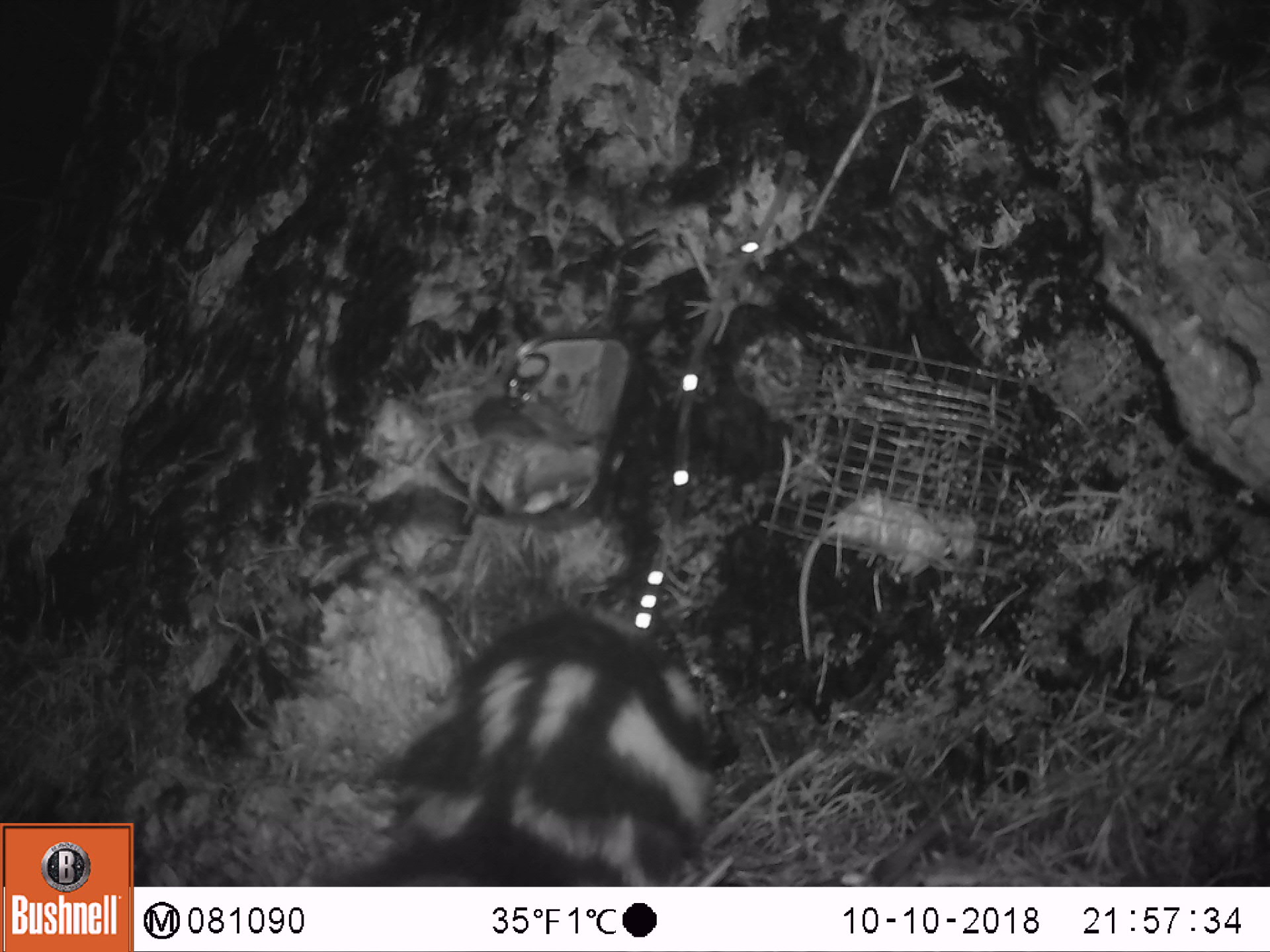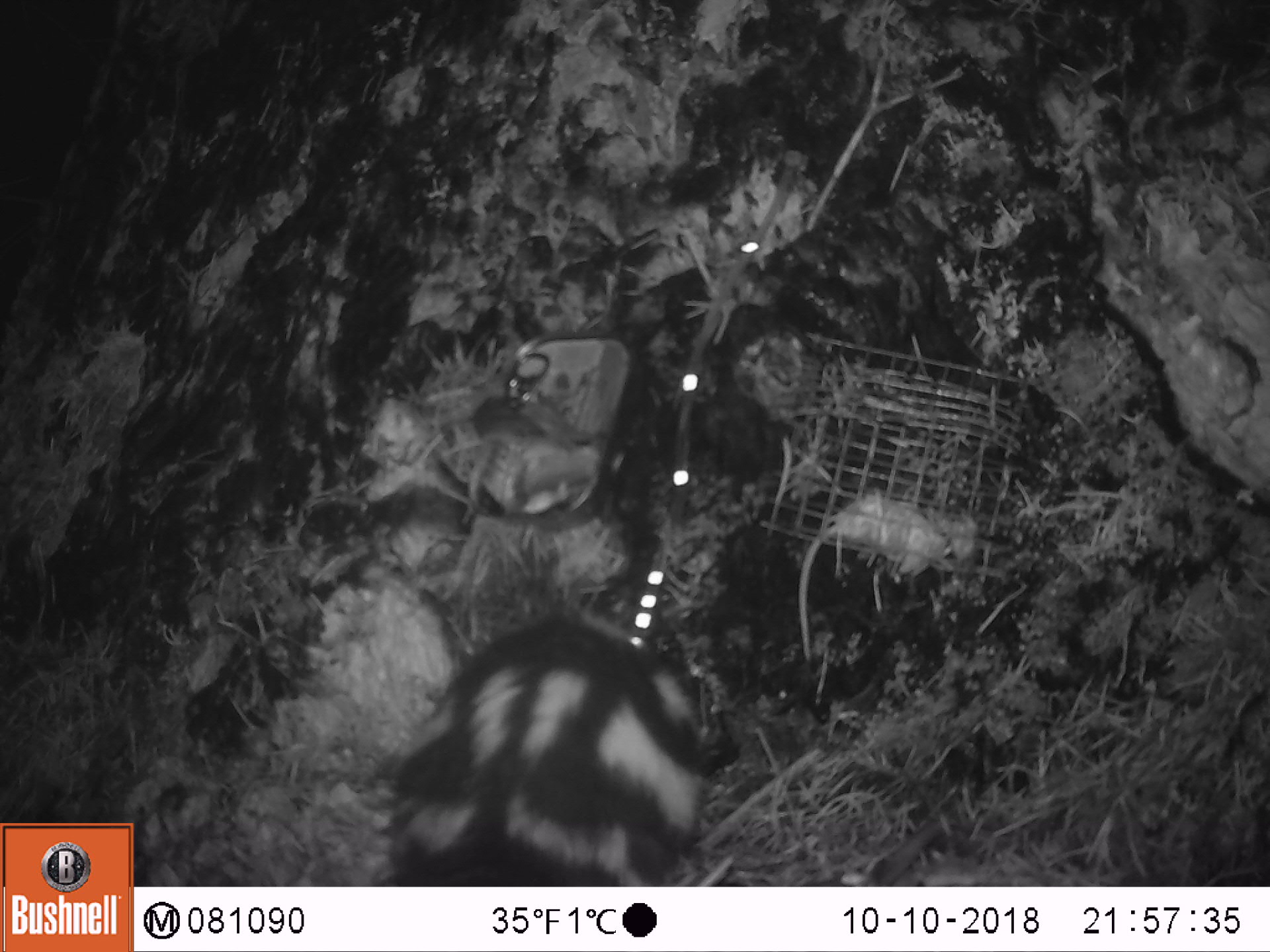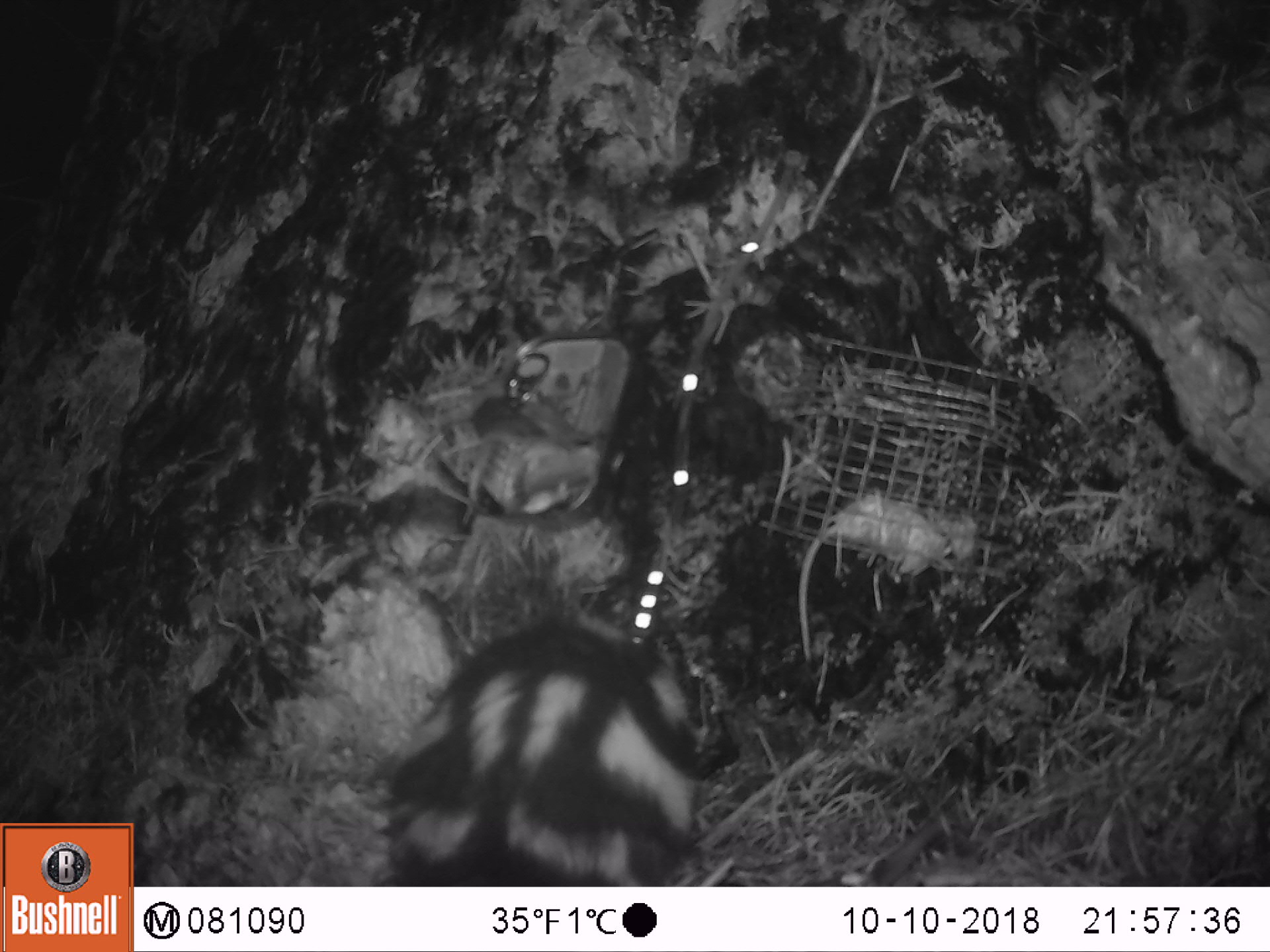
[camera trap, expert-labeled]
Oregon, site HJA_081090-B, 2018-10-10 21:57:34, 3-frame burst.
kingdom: Animalia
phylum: Chordata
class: Mammalia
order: Carnivora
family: Mephitidae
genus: Spilogale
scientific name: Spilogale gracilis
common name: western spotted skunk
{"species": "western spotted skunk (Spilogale gracilis)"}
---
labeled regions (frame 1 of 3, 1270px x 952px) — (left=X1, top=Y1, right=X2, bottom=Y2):
western spotted skunk: (left=315, top=594, right=756, bottom=881)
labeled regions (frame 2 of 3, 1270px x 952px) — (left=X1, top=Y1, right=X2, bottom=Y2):
western spotted skunk: (left=350, top=605, right=755, bottom=872)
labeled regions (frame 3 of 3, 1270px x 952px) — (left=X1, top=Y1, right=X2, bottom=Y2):
western spotted skunk: (left=370, top=590, right=719, bottom=870)